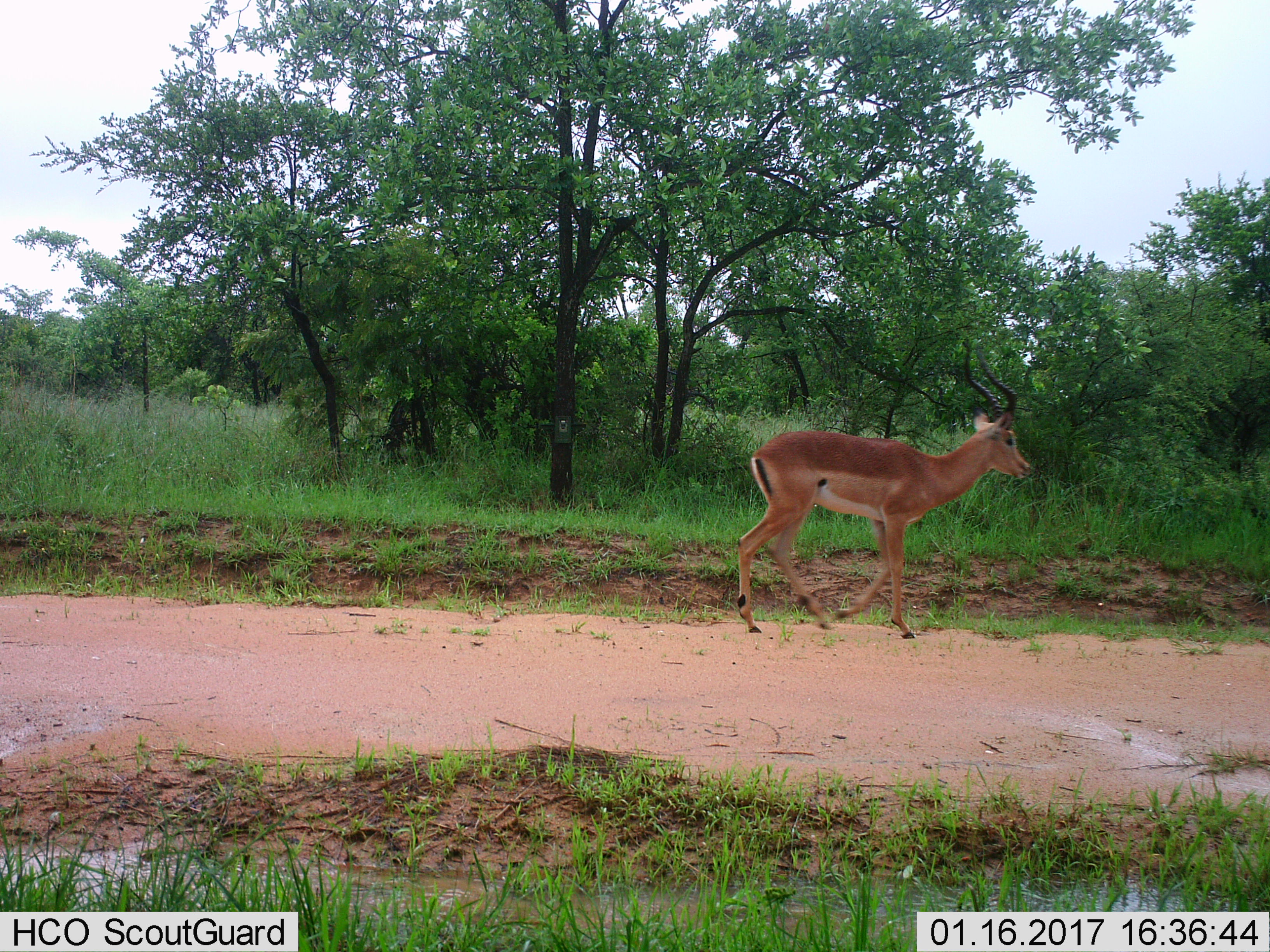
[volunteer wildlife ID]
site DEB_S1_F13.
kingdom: Animalia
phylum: Chordata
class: Mammalia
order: Artiodactyla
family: Bovidae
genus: Aepyceros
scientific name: Aepyceros melampus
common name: impala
Impala (Aepyceros melampus), count 1. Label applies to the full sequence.